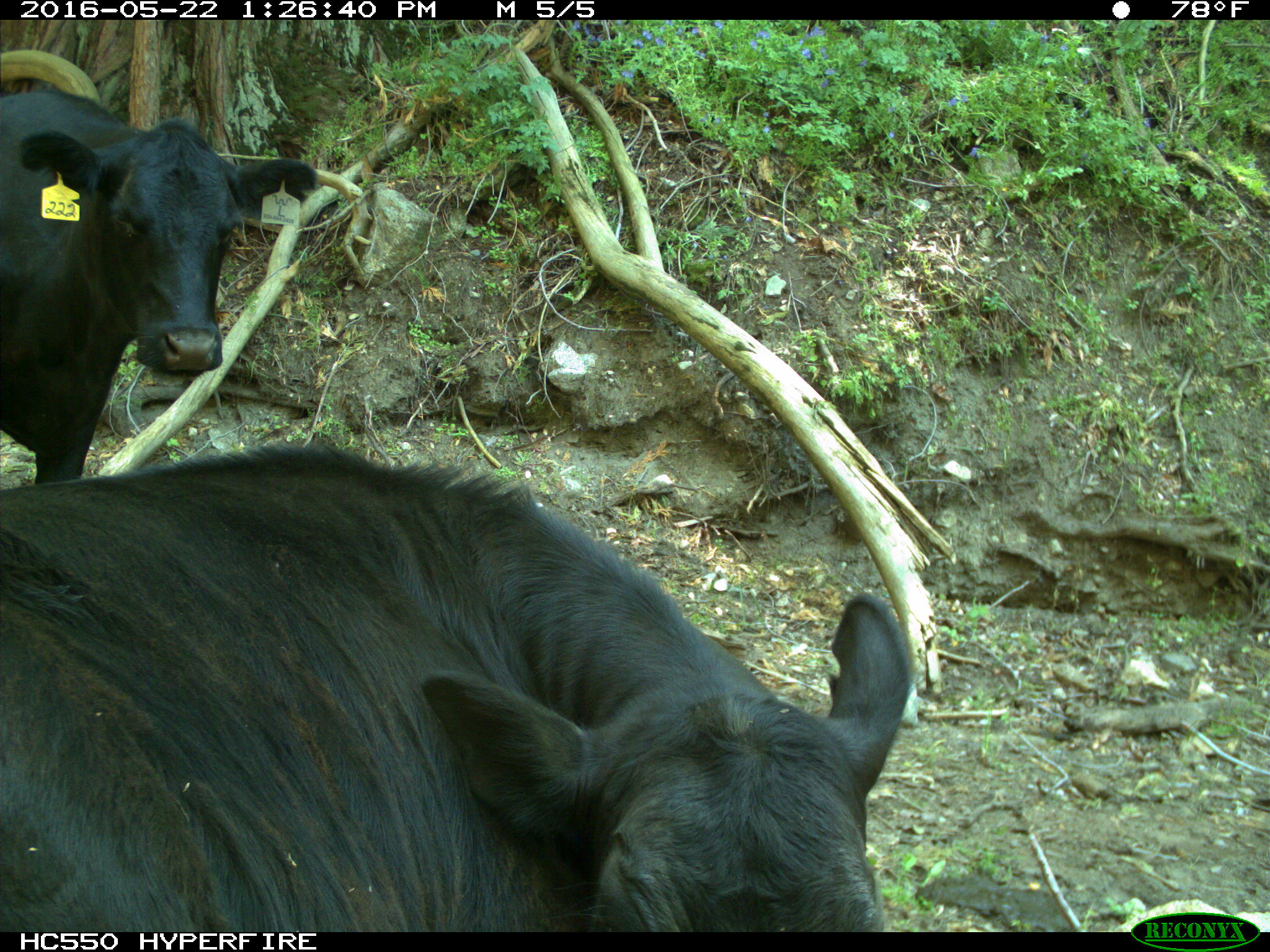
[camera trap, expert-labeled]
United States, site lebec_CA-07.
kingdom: Animalia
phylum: Chordata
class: Mammalia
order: Artiodactyla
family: Bovidae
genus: Bos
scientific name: Bos taurus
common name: domestic cow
Bos taurus (domestic cow).